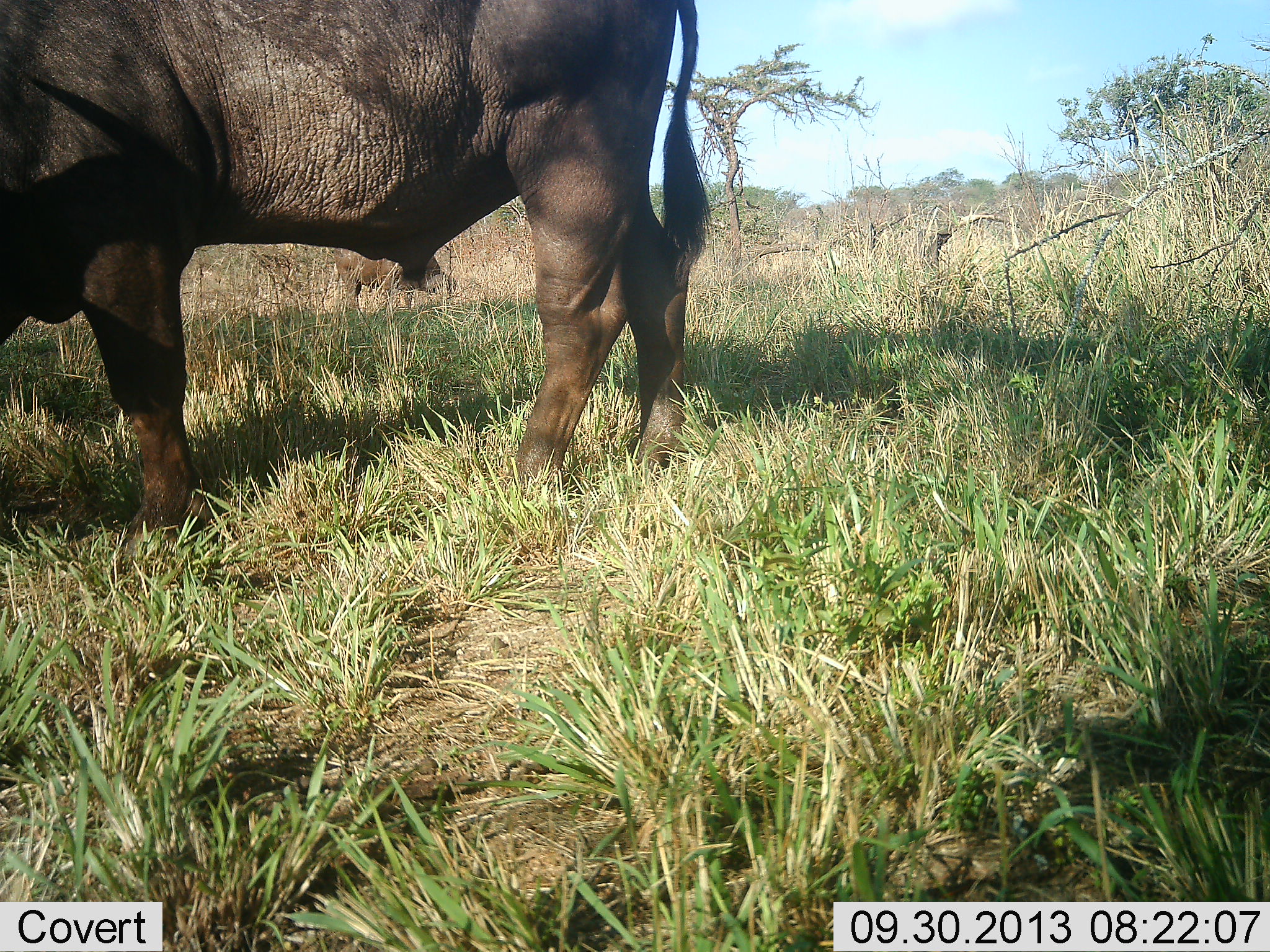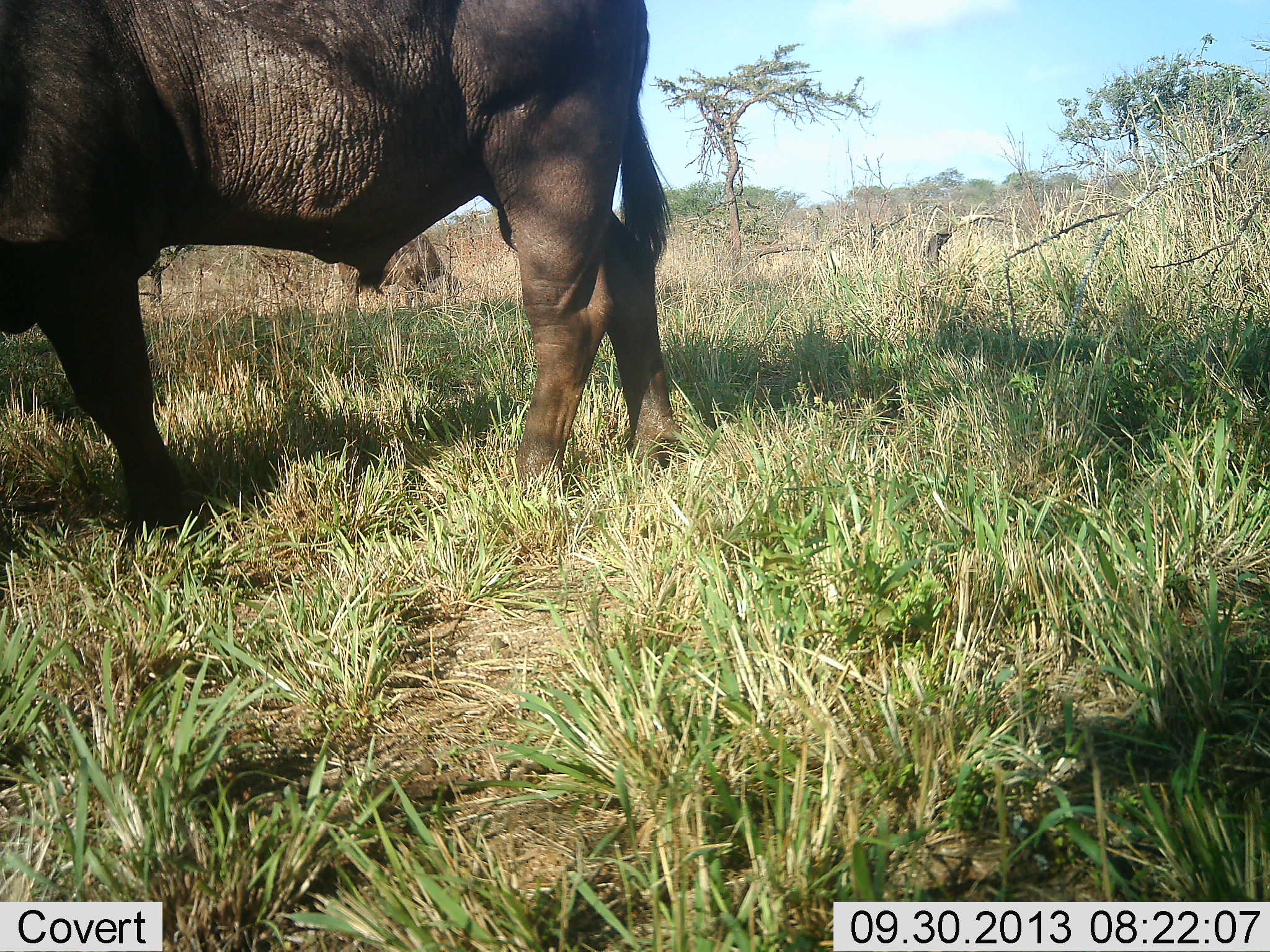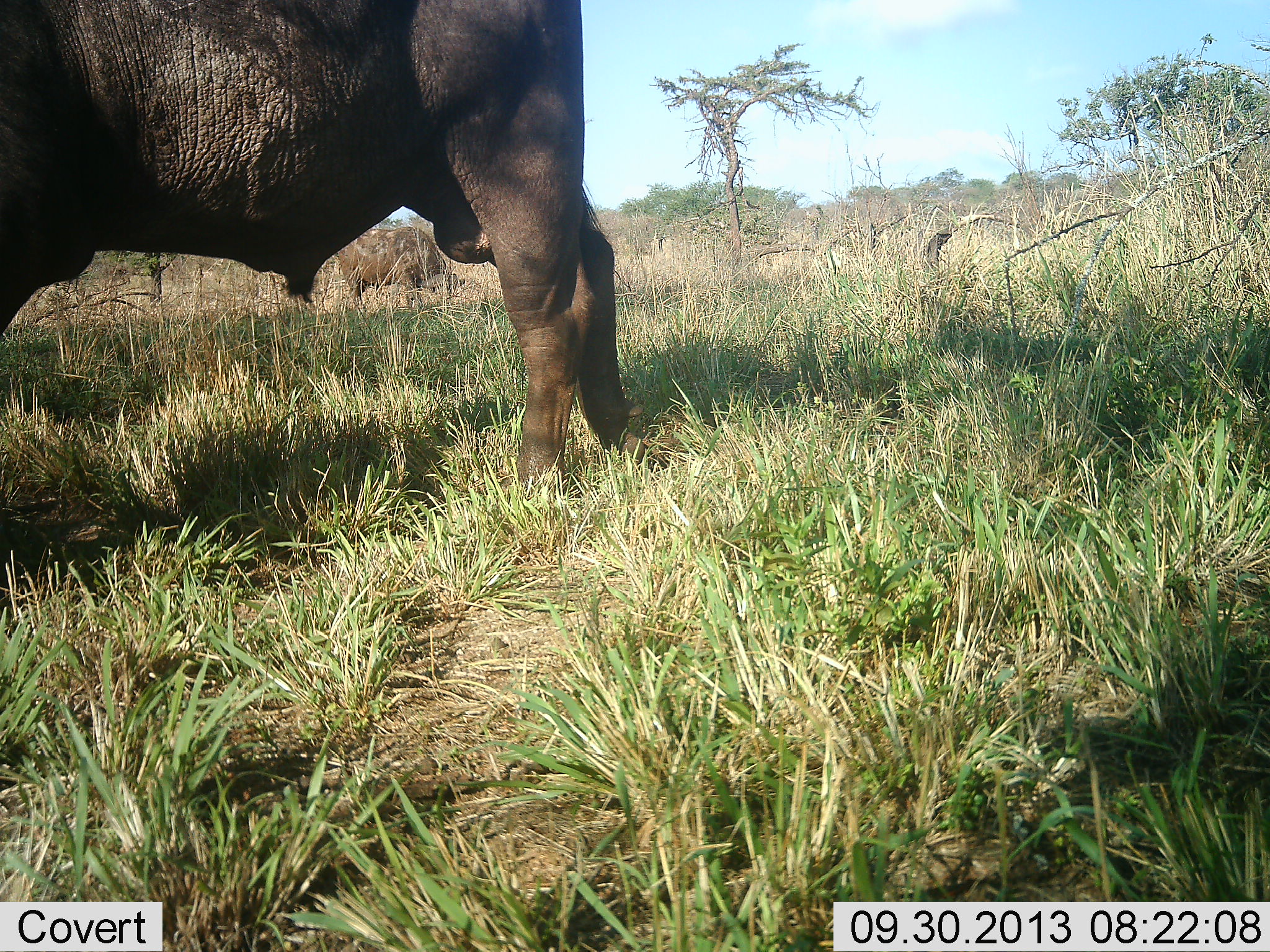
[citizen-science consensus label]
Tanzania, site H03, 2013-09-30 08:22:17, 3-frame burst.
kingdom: Animalia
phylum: Chordata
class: Mammalia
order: Artiodactyla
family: Bovidae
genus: Syncerus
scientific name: Syncerus caffer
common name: cape buffalo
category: buffalo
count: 1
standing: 70%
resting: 0%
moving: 40%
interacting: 0%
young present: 0%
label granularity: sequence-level